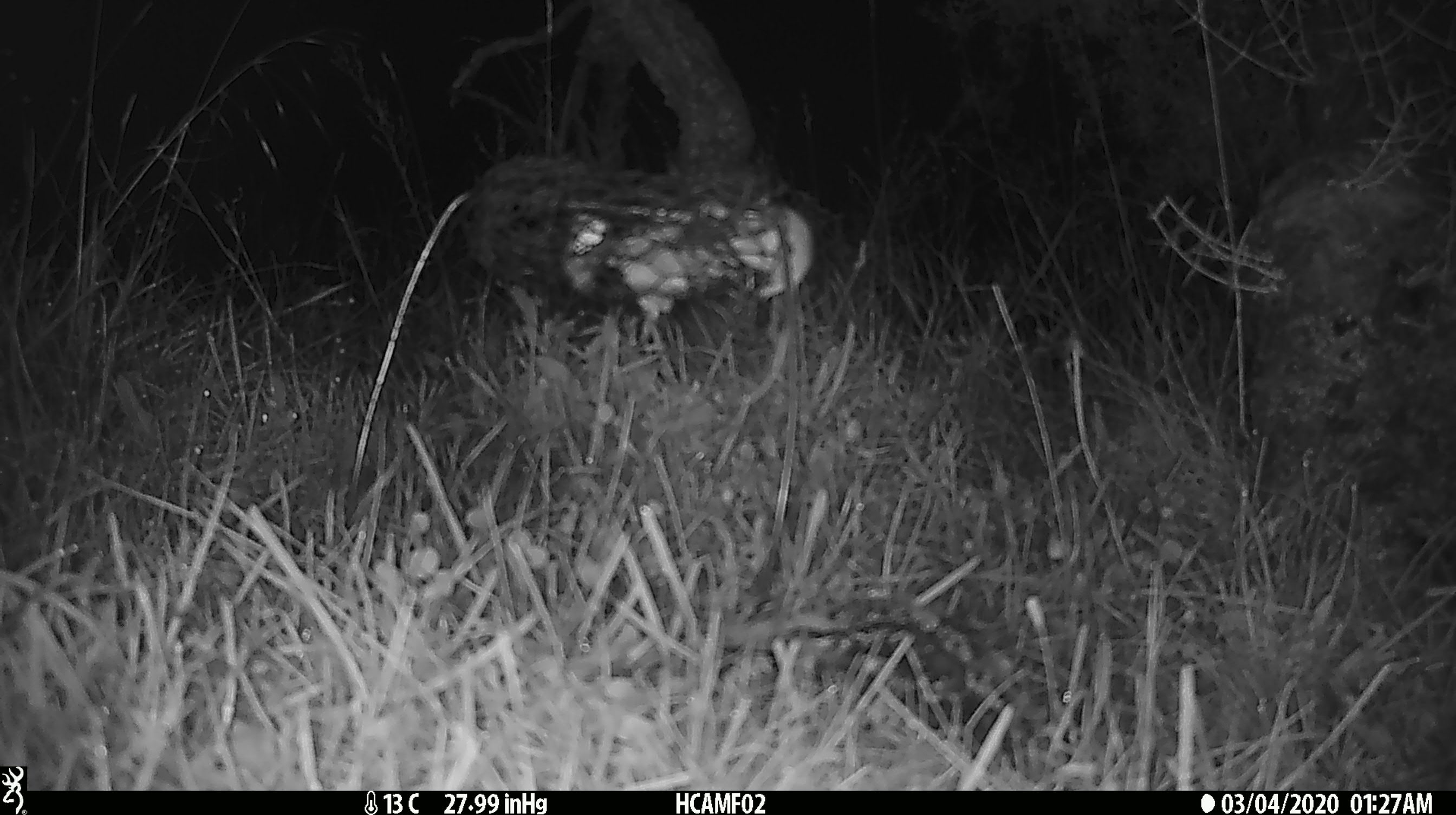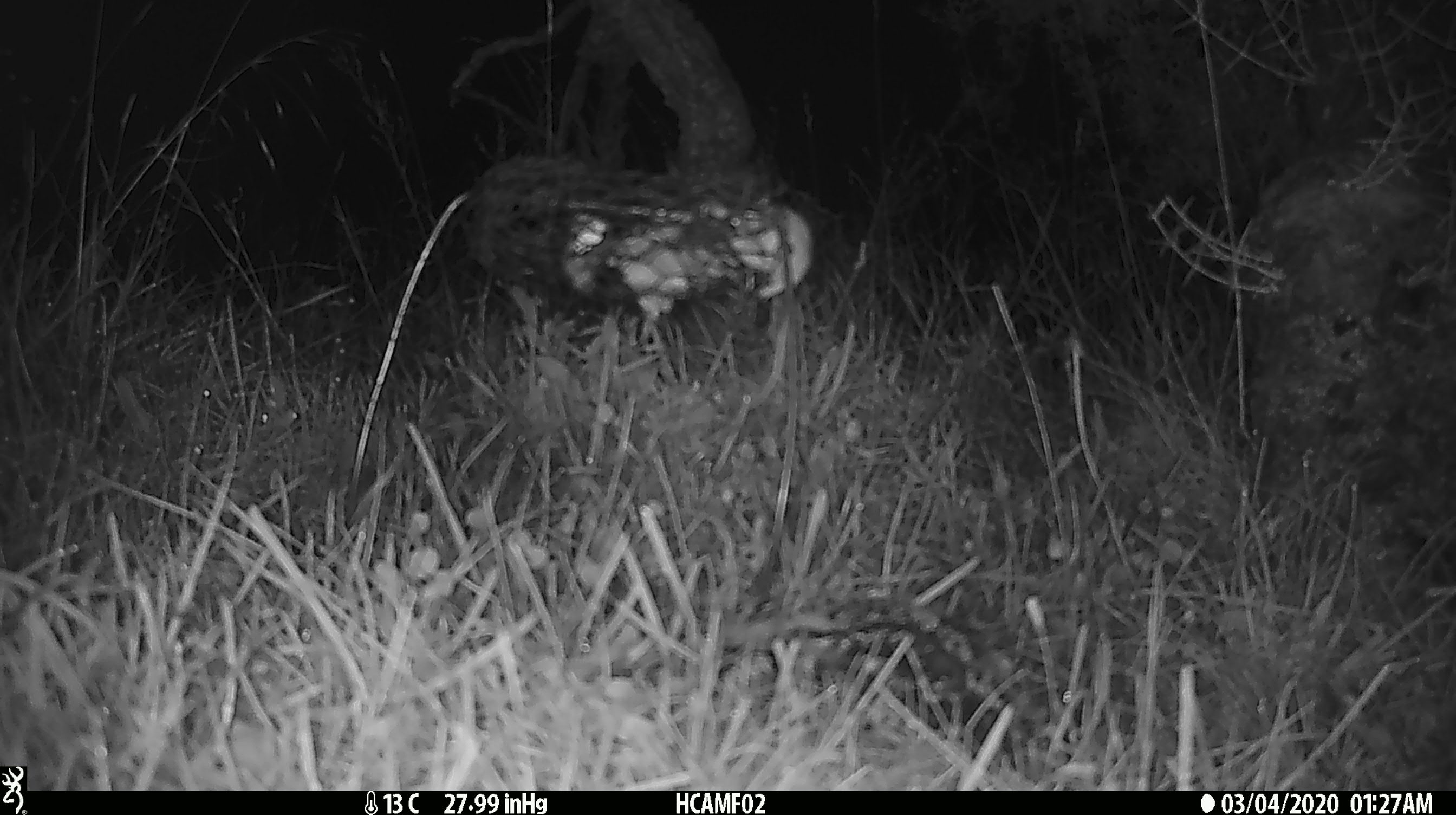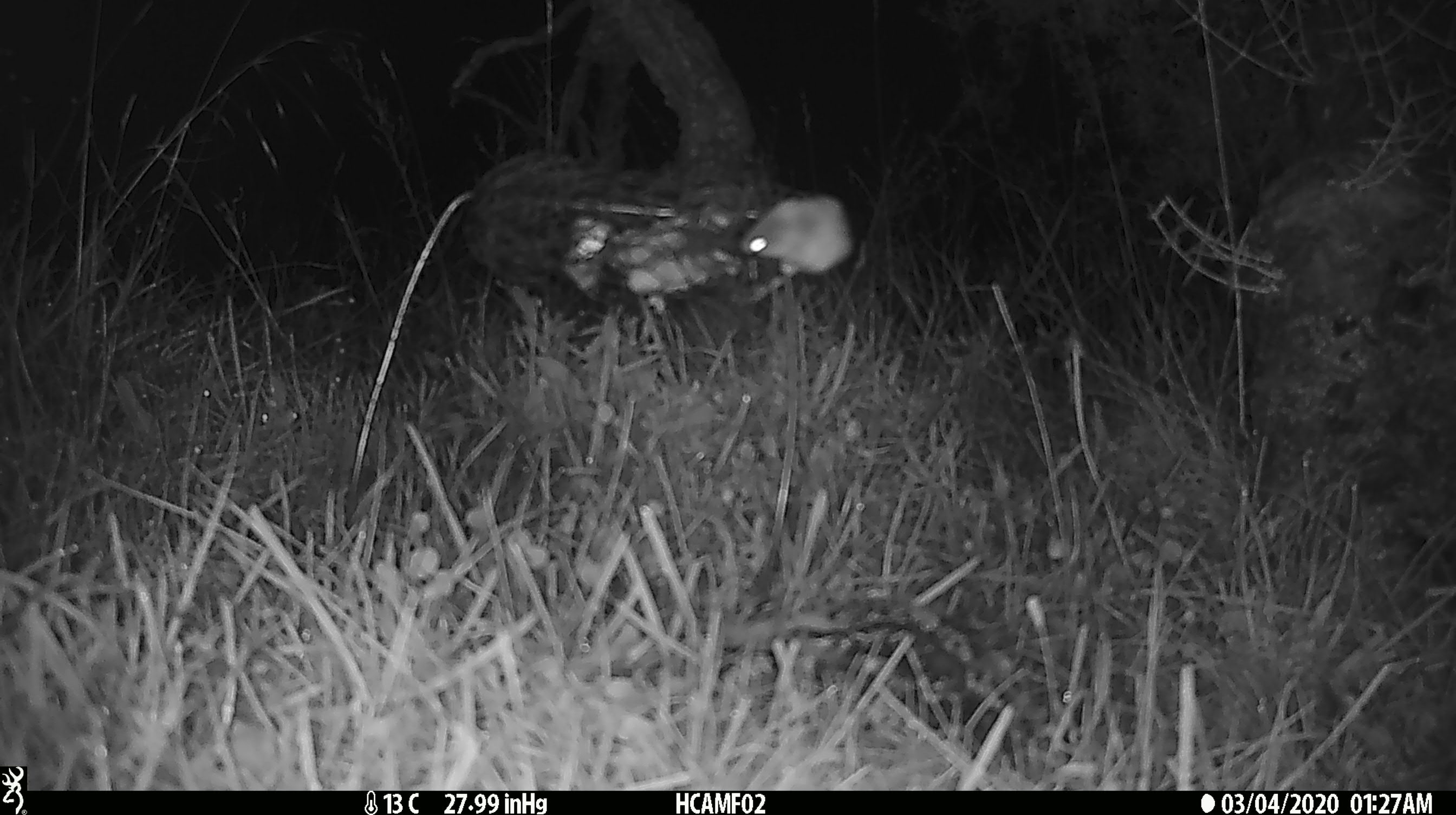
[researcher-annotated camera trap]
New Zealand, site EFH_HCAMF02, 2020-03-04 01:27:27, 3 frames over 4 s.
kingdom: Animalia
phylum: Chordata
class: Mammalia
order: Rodentia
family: Muridae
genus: Mus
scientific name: Mus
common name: mouse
Mouse (Mus).